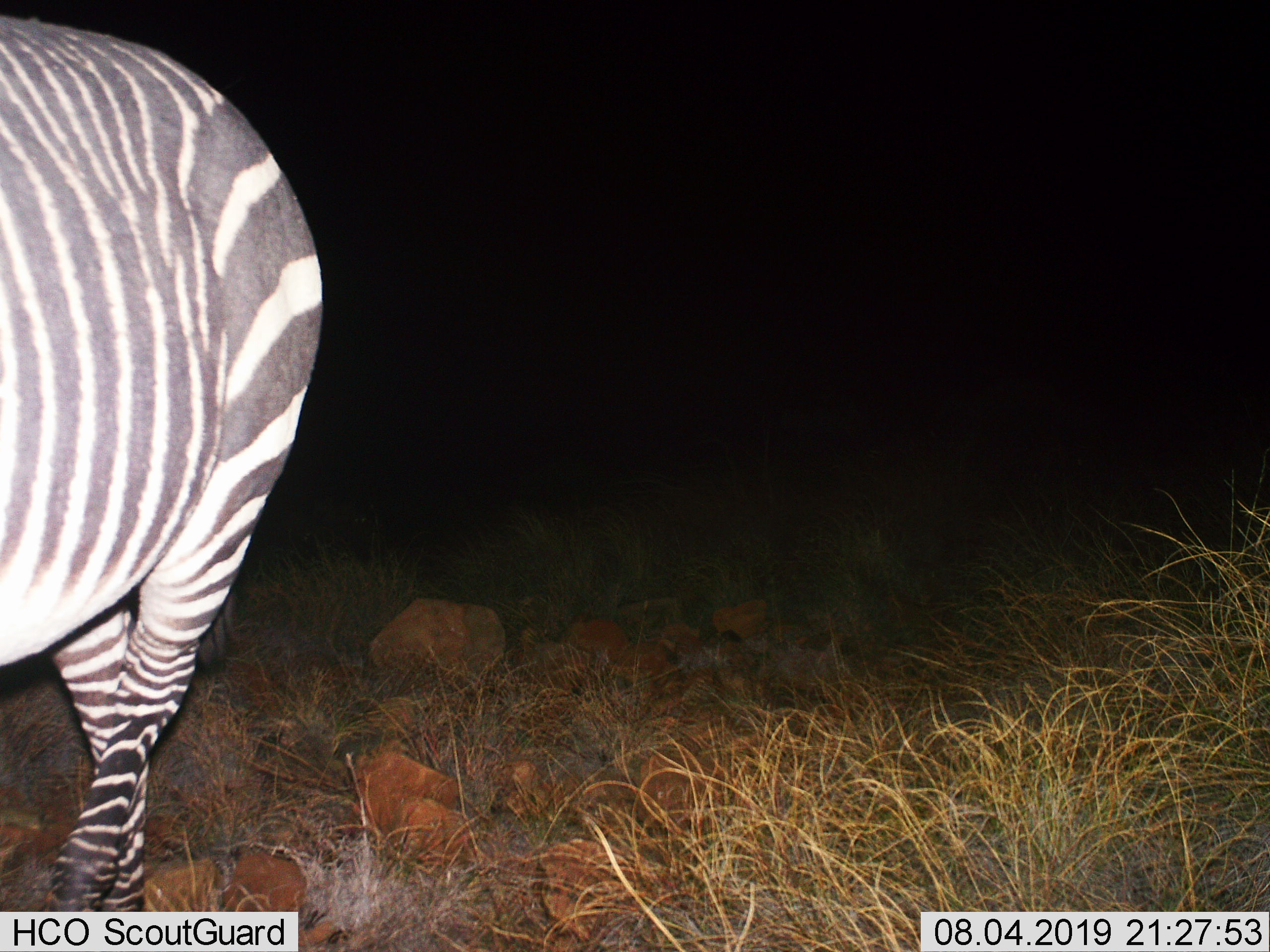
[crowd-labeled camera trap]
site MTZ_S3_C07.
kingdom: Animalia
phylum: Chordata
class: Mammalia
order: Perissodactyla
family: Equidae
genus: Equus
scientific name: Equus zebra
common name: mountain zebra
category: zebramountain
Zebramountain (mountain zebra) (Equus zebra), count 1. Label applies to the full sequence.